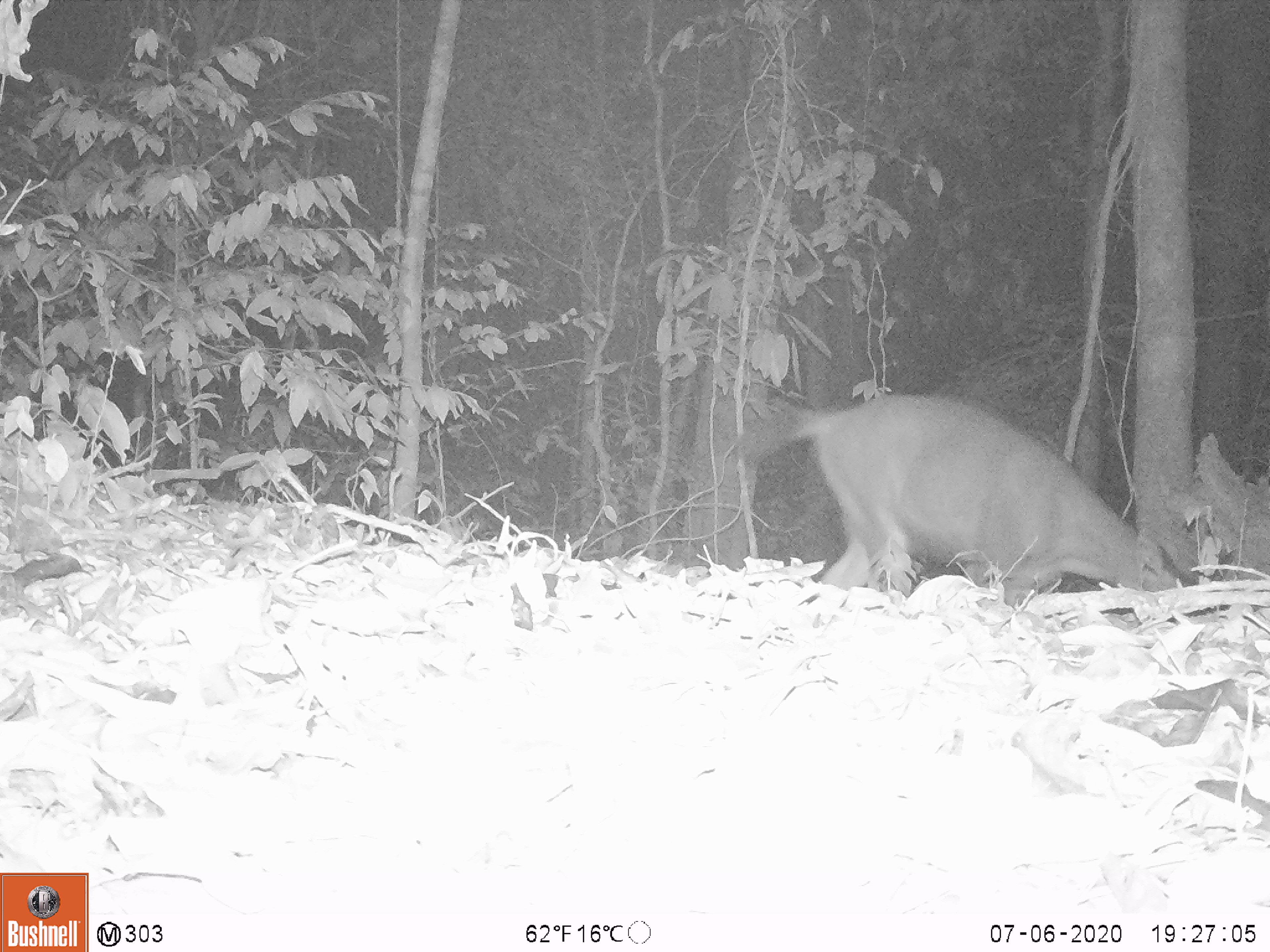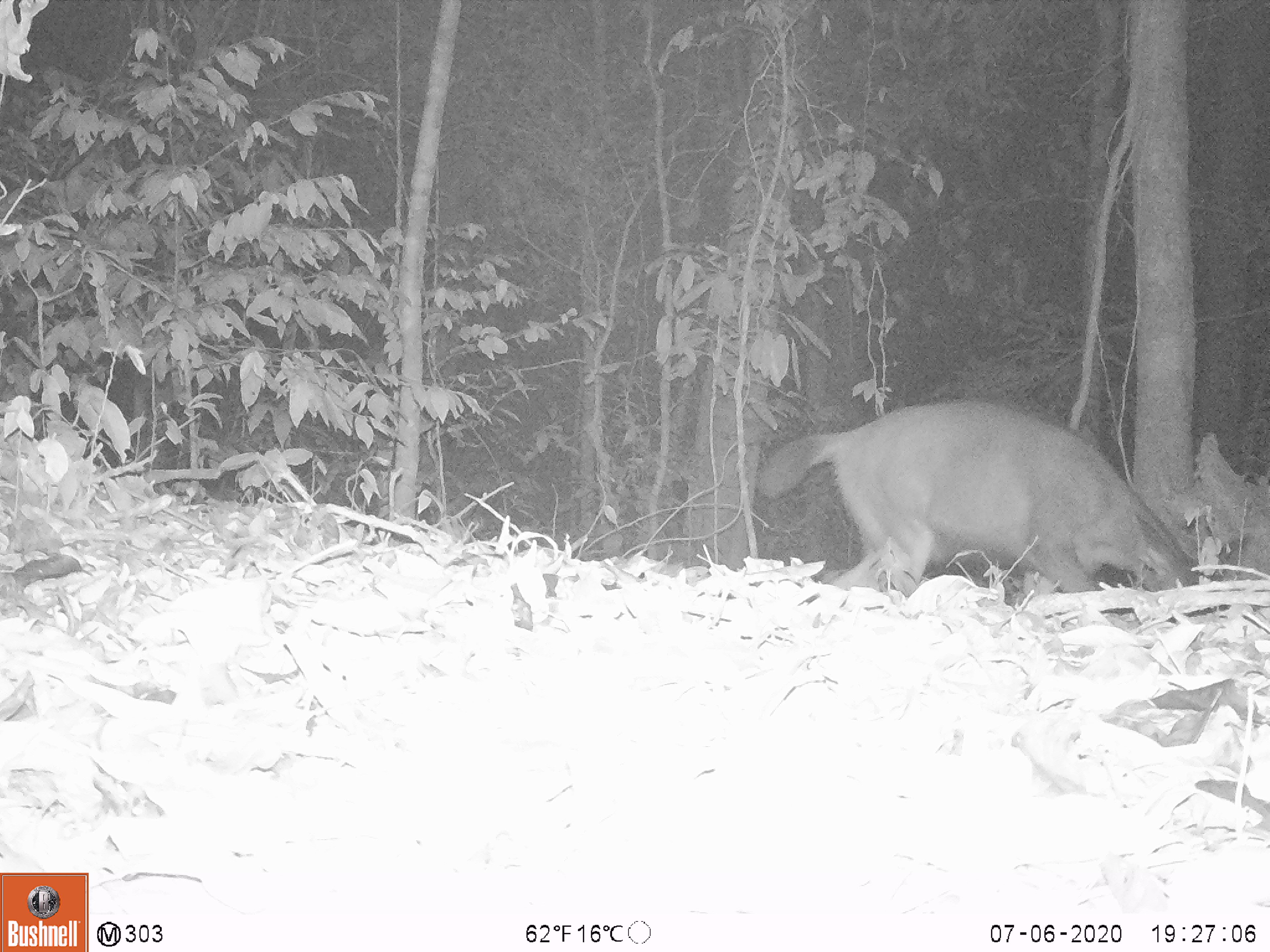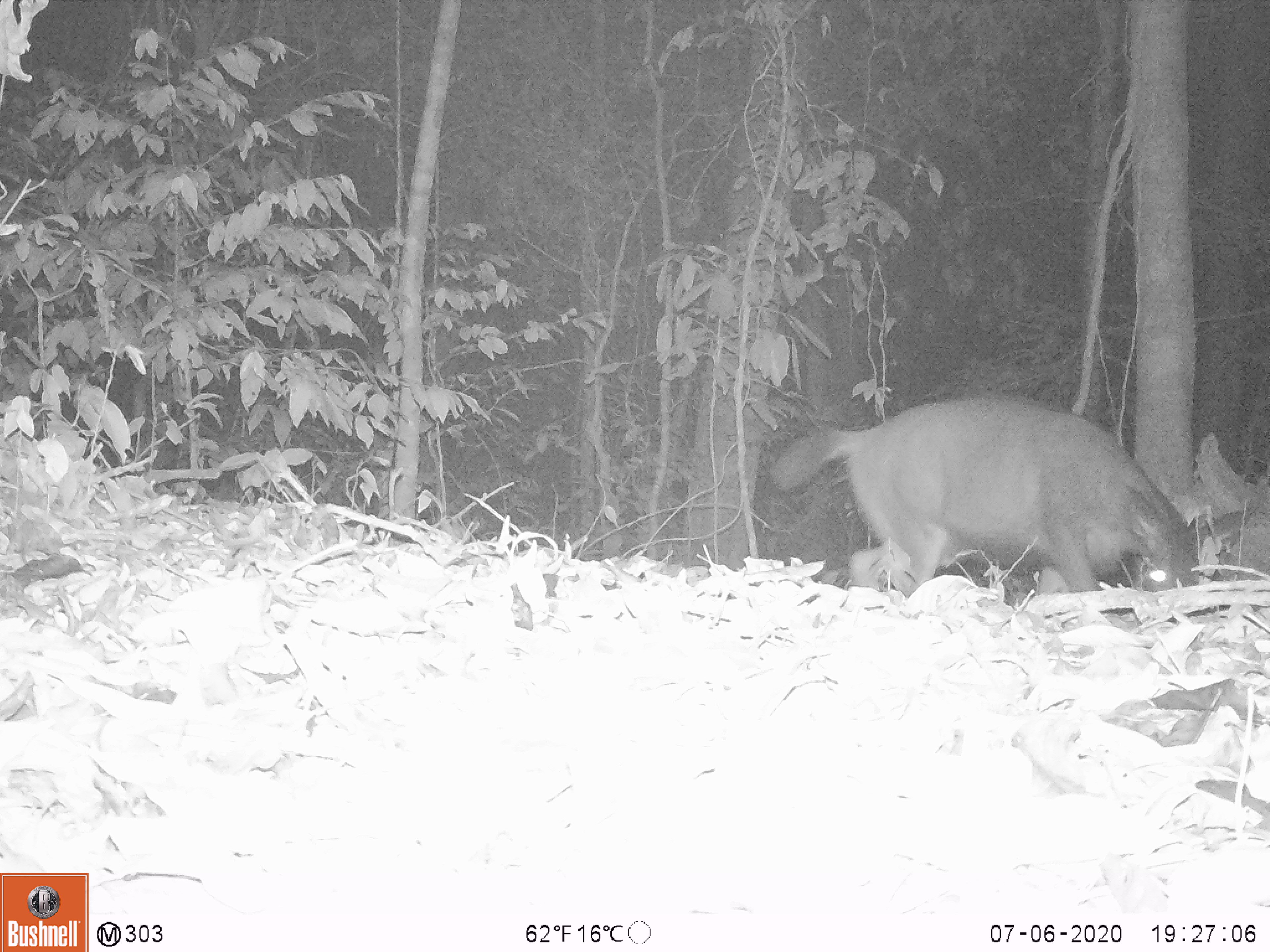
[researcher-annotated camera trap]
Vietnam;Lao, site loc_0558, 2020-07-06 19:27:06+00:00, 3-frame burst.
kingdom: Animalia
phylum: Chordata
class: Mammalia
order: Artiodactyla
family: Cervidae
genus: Rusa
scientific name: Rusa unicolor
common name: sambar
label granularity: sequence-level